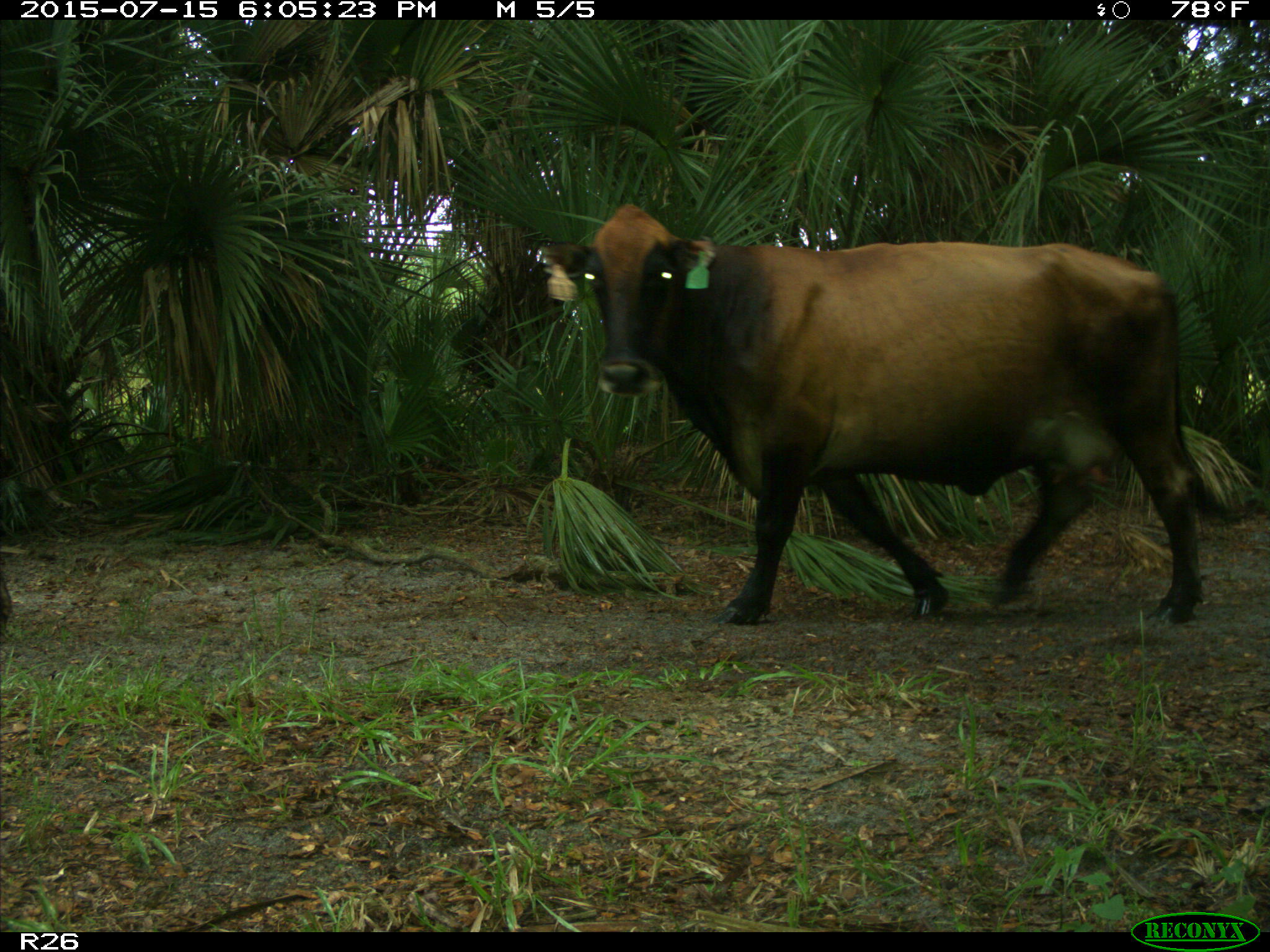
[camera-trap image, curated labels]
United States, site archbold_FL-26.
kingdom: Animalia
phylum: Chordata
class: Mammalia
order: Artiodactyla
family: Bovidae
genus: Bos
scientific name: Bos taurus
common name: domestic cow